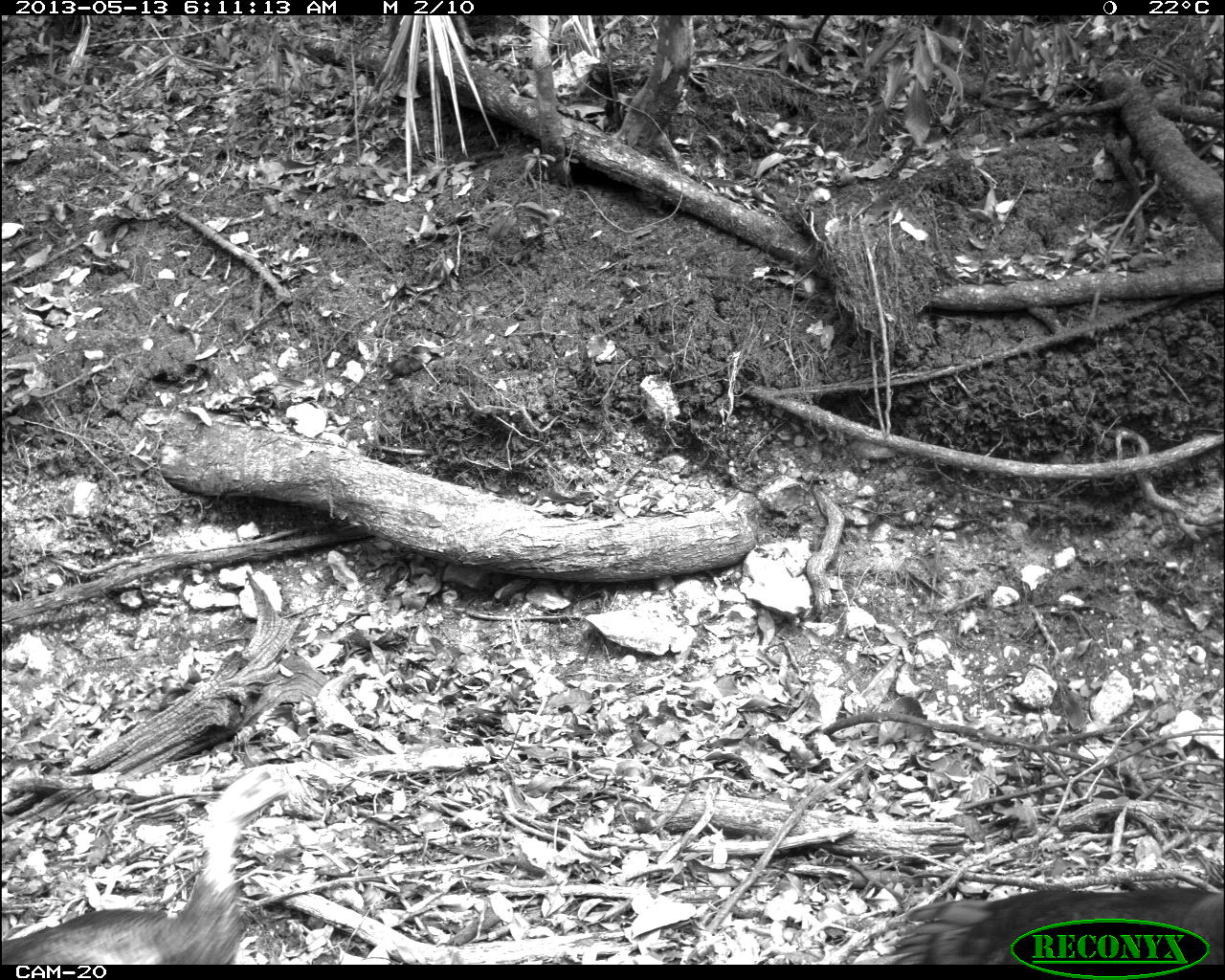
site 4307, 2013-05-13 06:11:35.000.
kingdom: Animalia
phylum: Chordata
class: Aves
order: Galliformes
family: Phasianidae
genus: Meleagris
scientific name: Meleagris ocellata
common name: ocellated turkey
Meleagris ocellata (ocellated turkey), count 3.